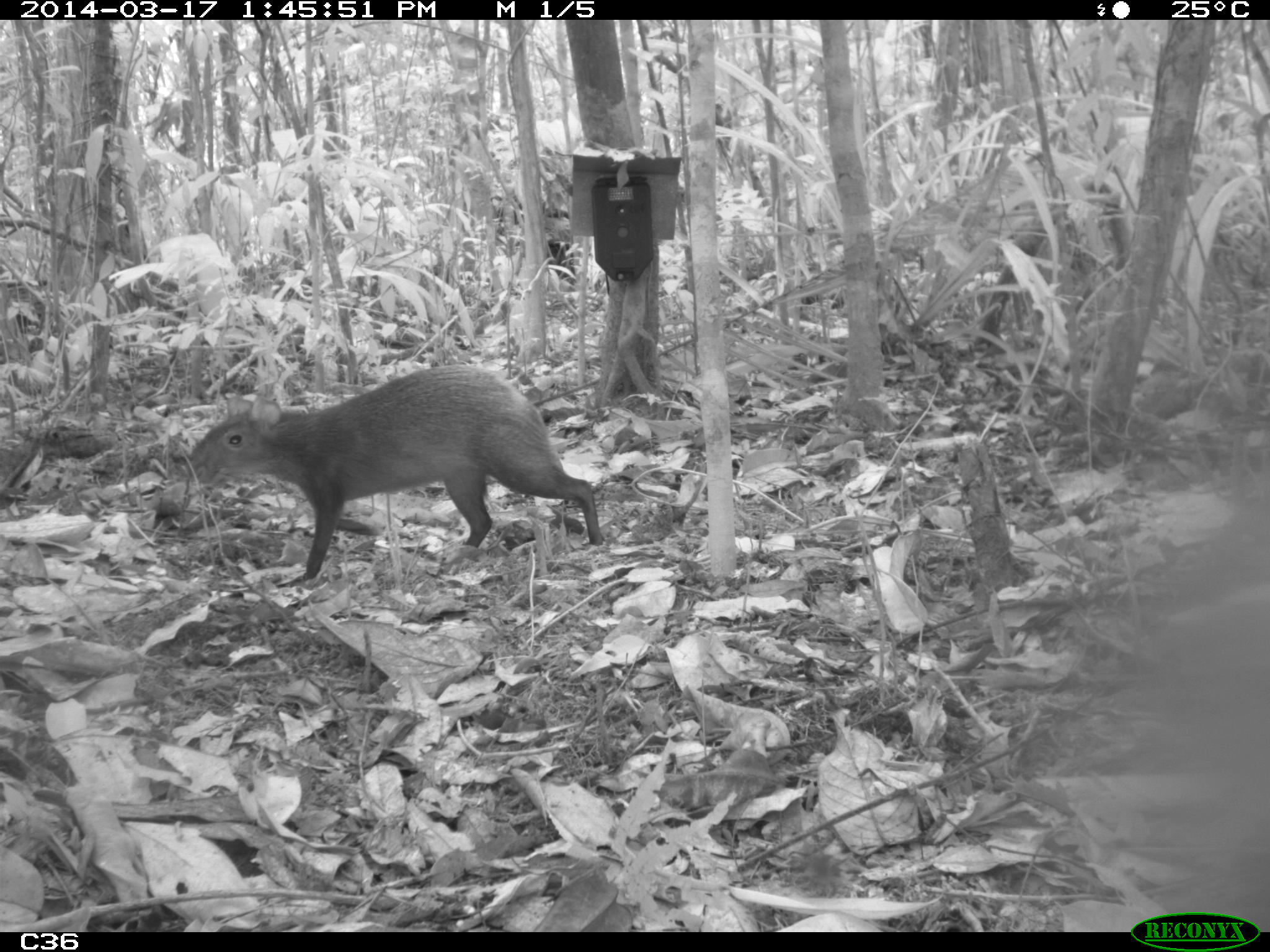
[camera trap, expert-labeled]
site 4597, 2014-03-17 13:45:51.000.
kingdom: Animalia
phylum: Chordata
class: Mammalia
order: Rodentia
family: Dasyproctidae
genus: Dasyprocta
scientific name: Dasyprocta leporina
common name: red-rumped agouti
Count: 1.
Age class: adult.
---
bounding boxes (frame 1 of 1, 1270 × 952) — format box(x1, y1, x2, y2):
dasyprocta leporina: box(185, 363, 601, 581)